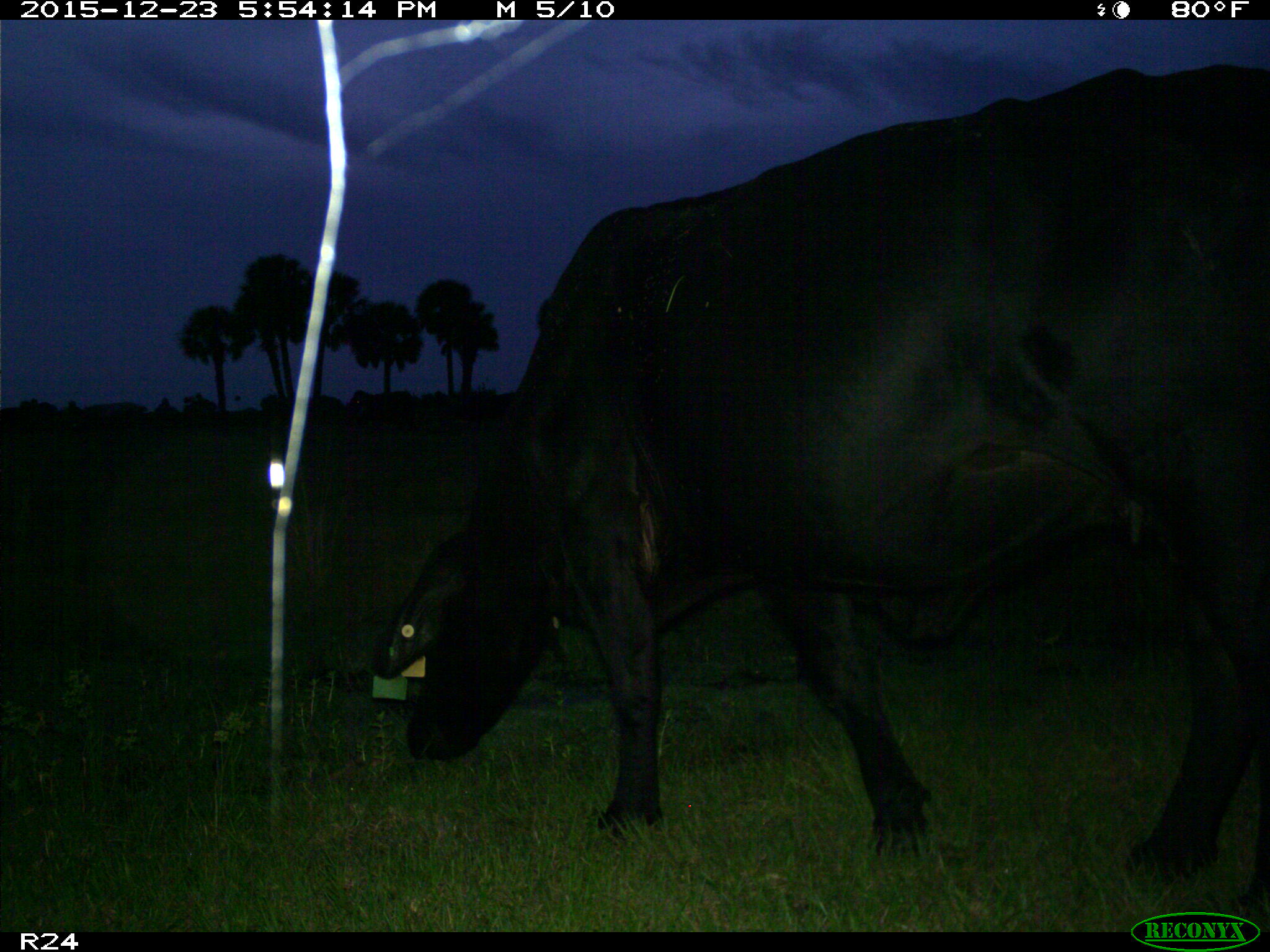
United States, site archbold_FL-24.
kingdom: Animalia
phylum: Chordata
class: Mammalia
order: Artiodactyla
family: Bovidae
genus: Bos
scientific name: Bos taurus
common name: domestic cow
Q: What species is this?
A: Bos taurus (domestic cow).